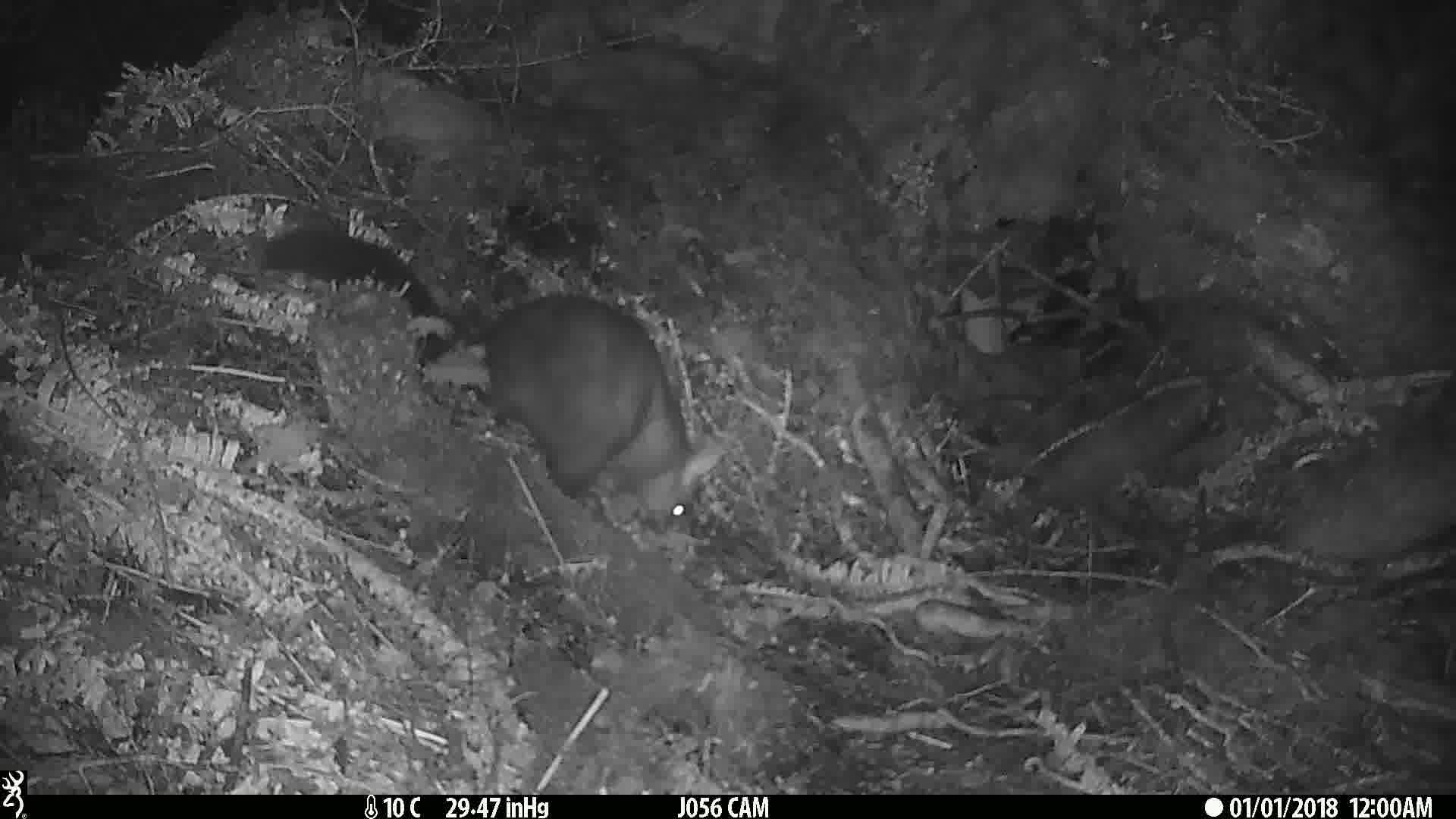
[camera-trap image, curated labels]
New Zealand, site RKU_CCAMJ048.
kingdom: Animalia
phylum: Chordata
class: Mammalia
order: Diprotodontia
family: Phalangeridae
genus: Trichosurus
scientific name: Trichosurus vulpecula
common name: common brushtail possum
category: possum